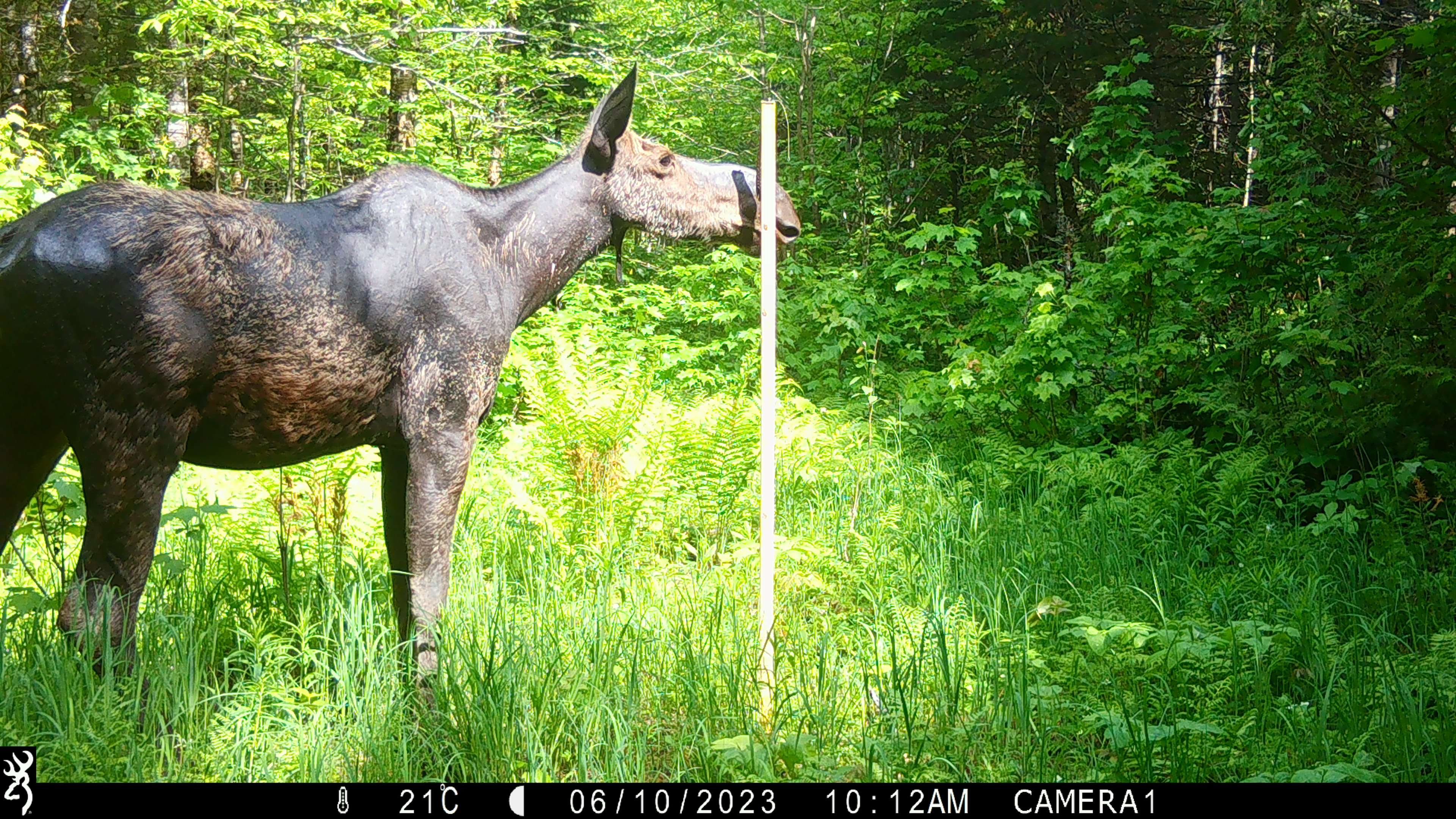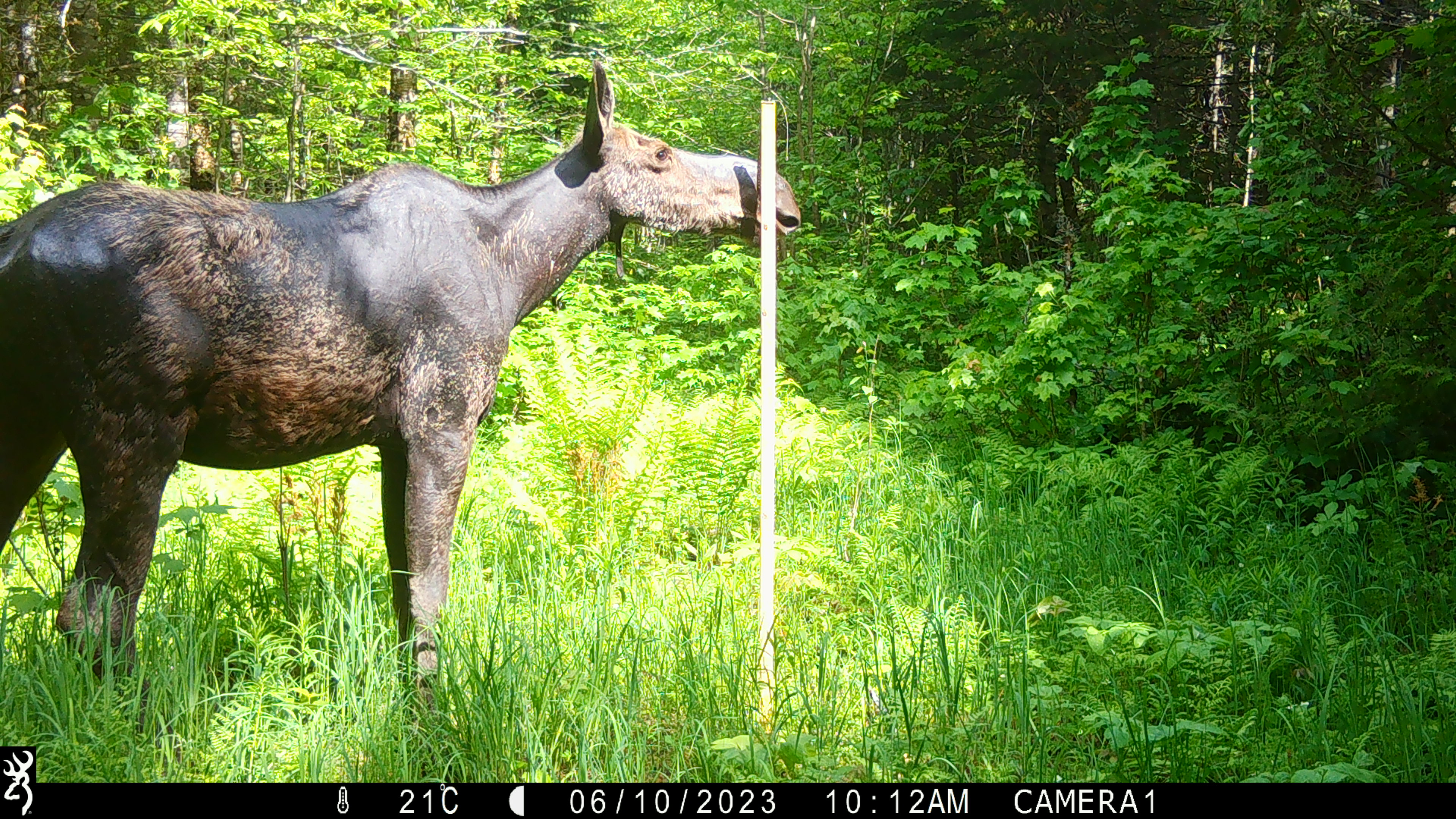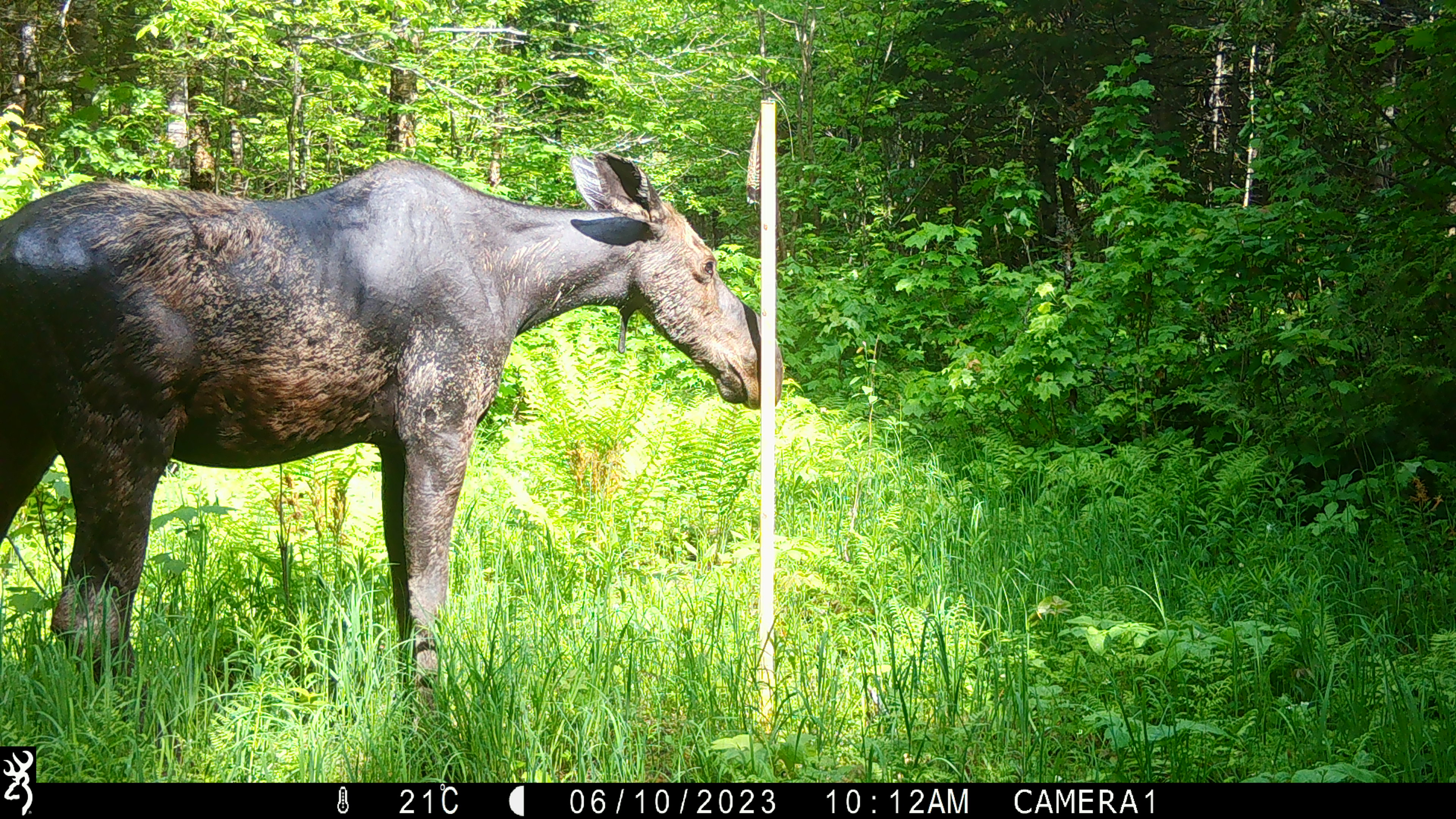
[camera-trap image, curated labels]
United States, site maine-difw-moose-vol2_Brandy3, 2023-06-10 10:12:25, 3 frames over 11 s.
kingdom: Animalia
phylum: Chordata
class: Mammalia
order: Artiodactyla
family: Cervidae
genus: Alces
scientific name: Alces alces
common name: moose